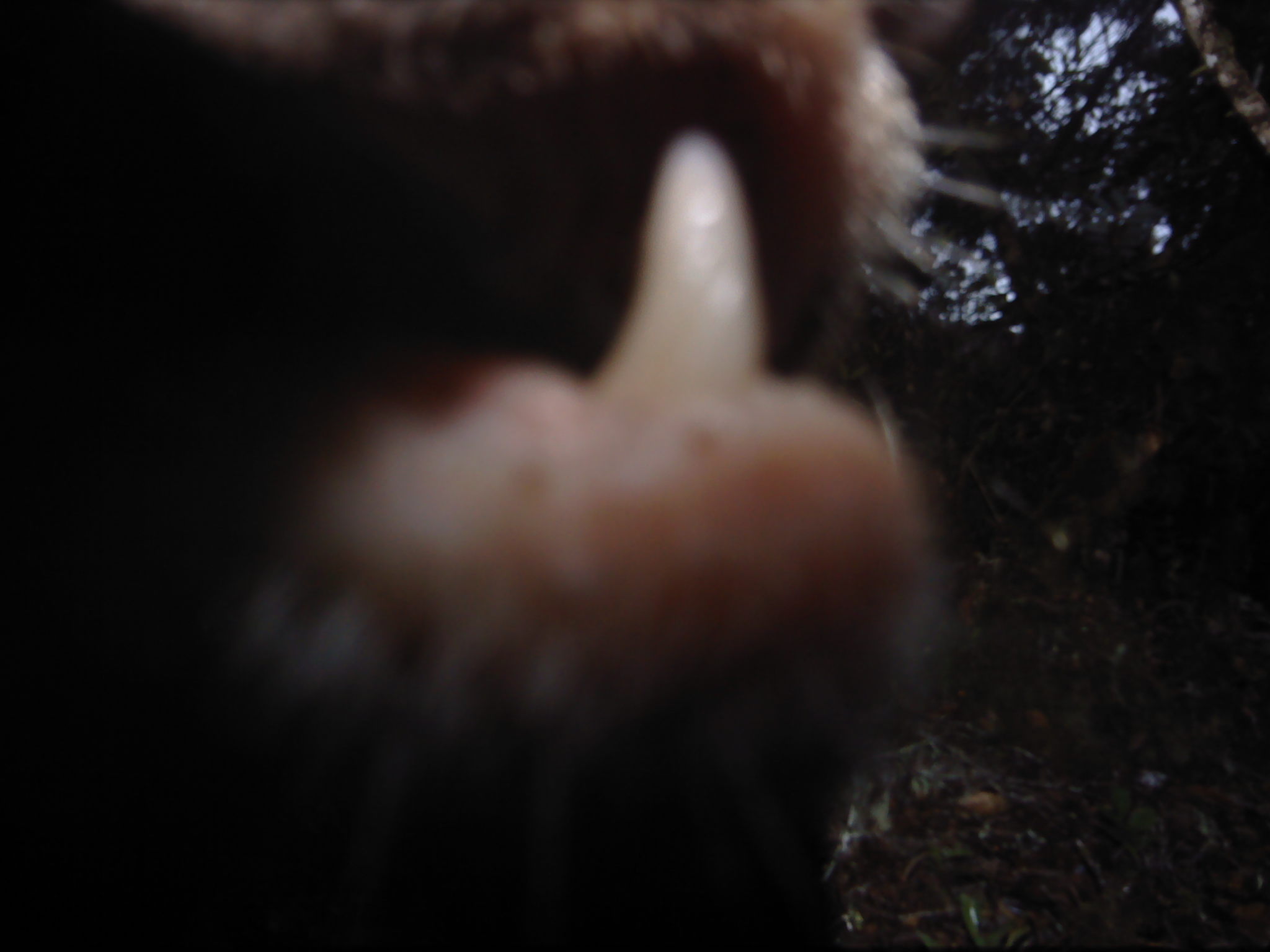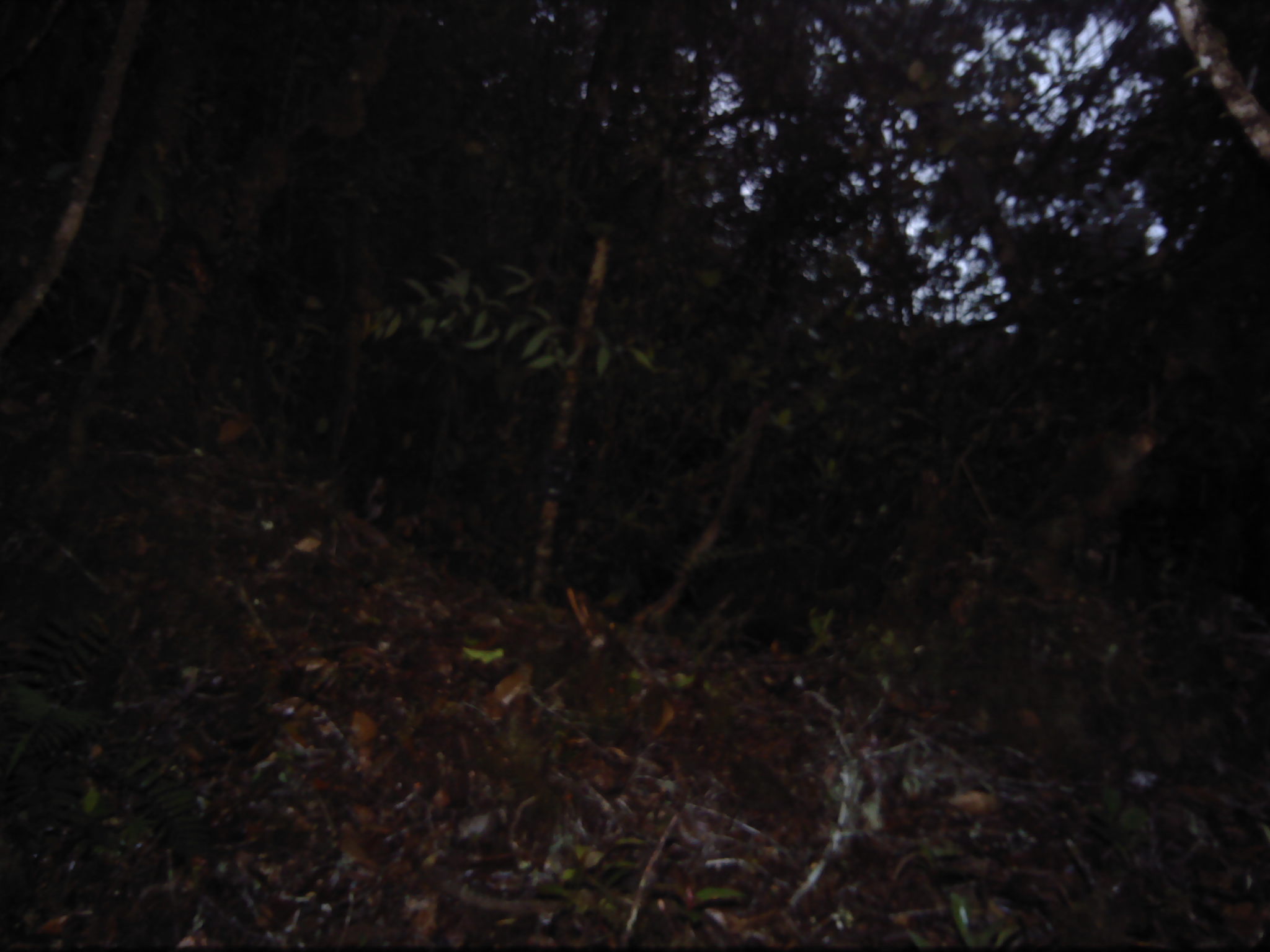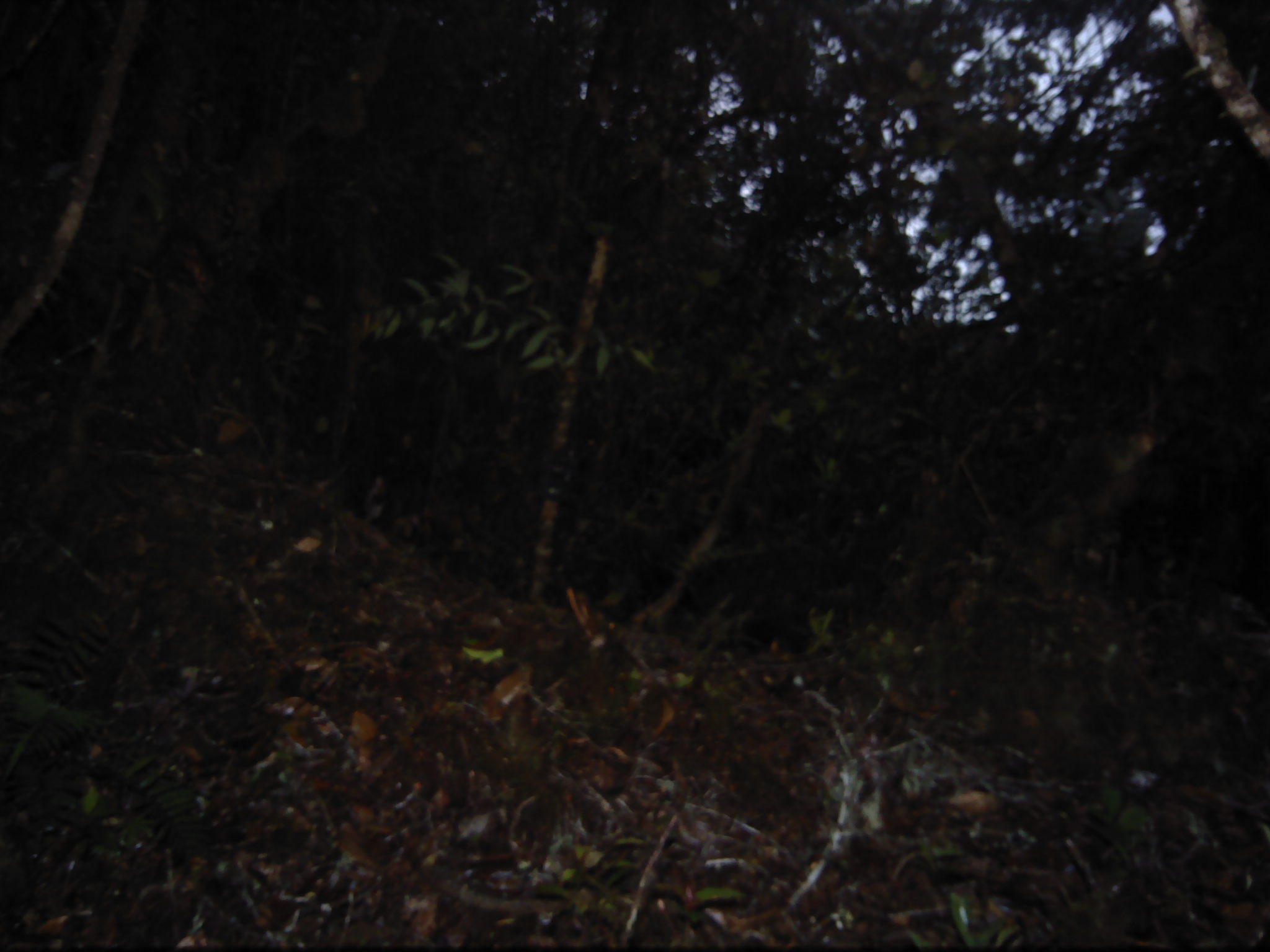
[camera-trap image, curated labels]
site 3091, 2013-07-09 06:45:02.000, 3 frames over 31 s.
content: unidentified animal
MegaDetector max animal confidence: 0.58